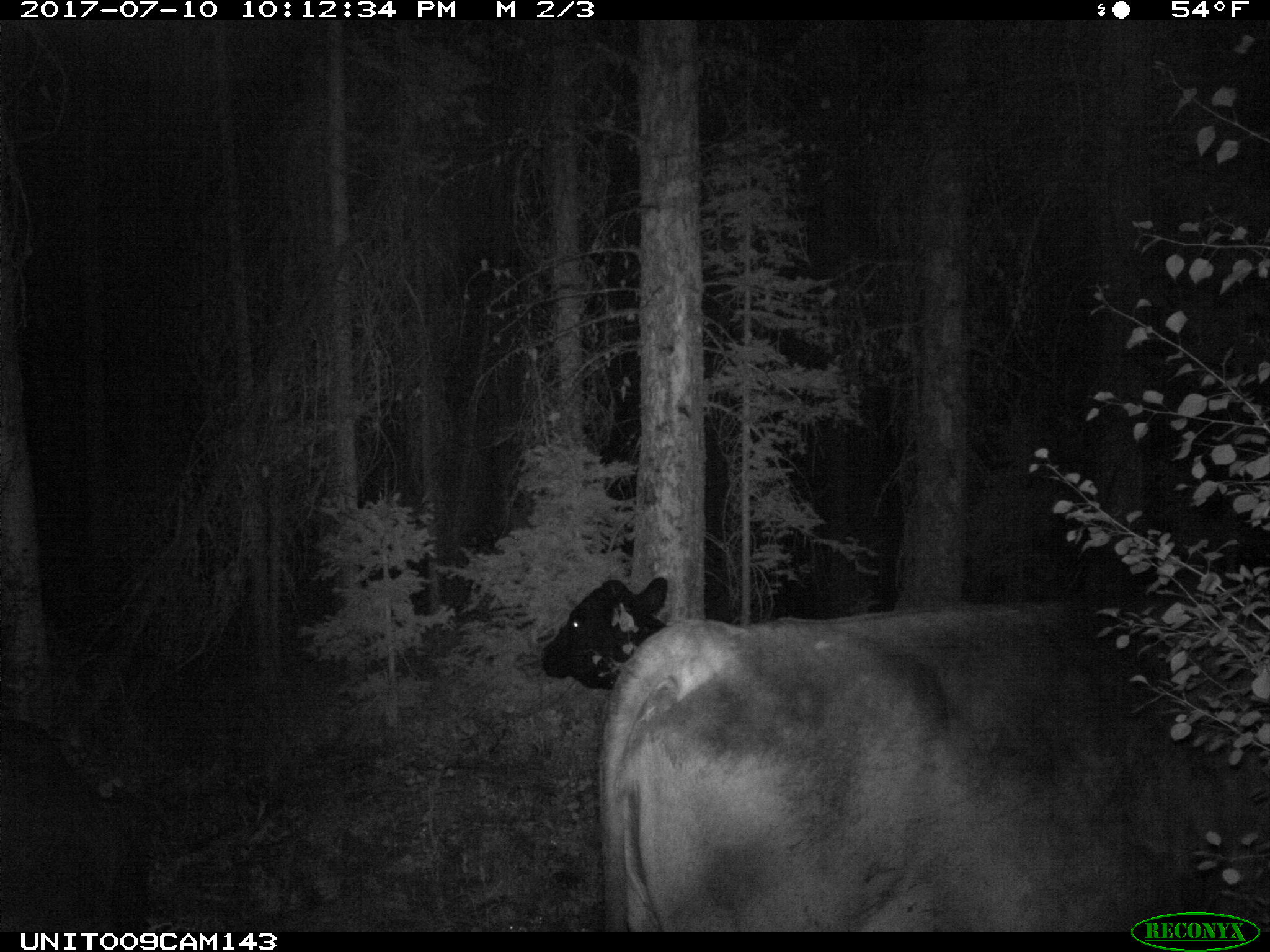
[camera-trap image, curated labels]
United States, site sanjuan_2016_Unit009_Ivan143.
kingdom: Animalia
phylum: Chordata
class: Mammalia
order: Artiodactyla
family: Bovidae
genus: Bos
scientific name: Bos taurus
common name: domestic cow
Bos taurus (domestic cow).